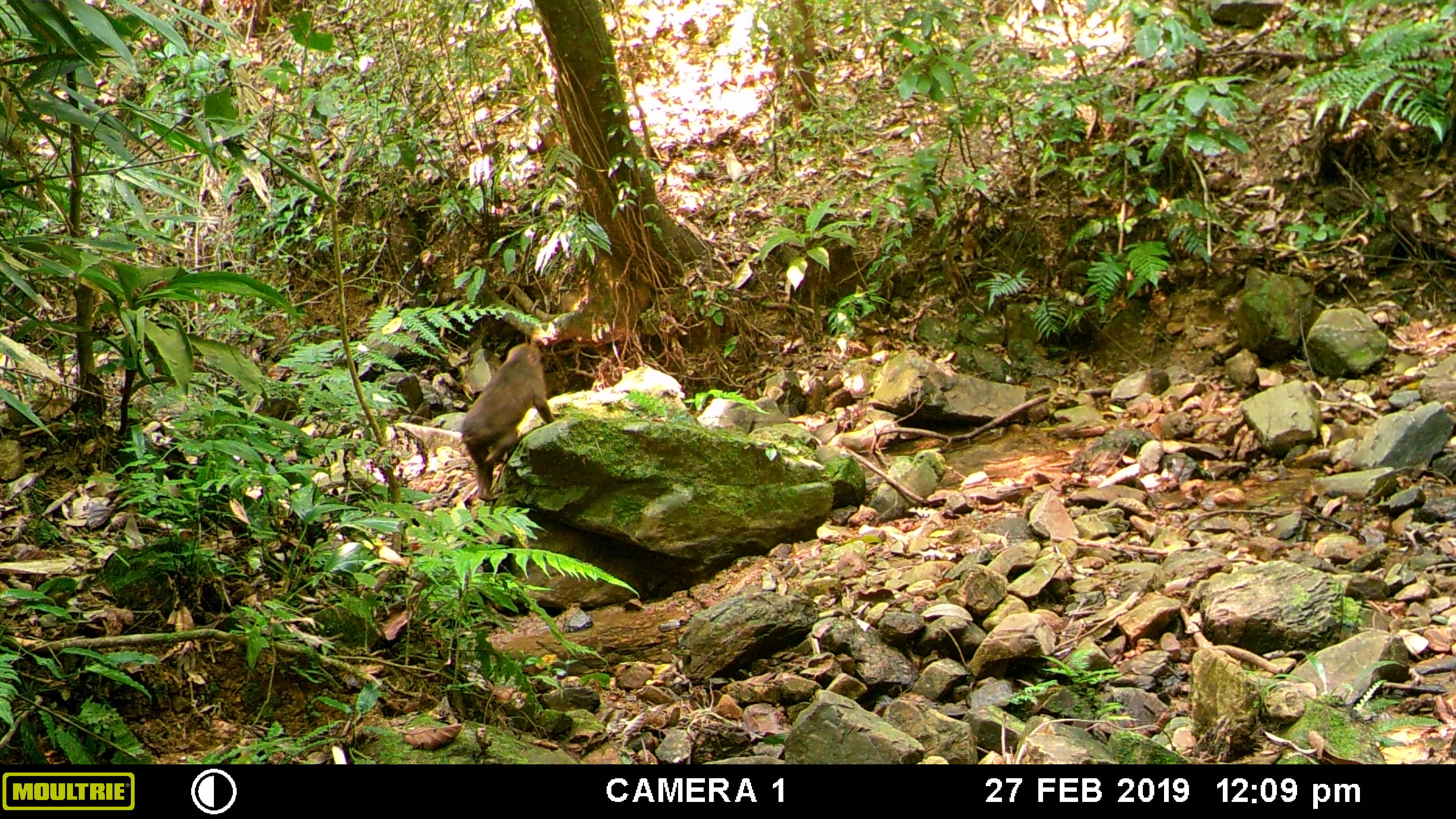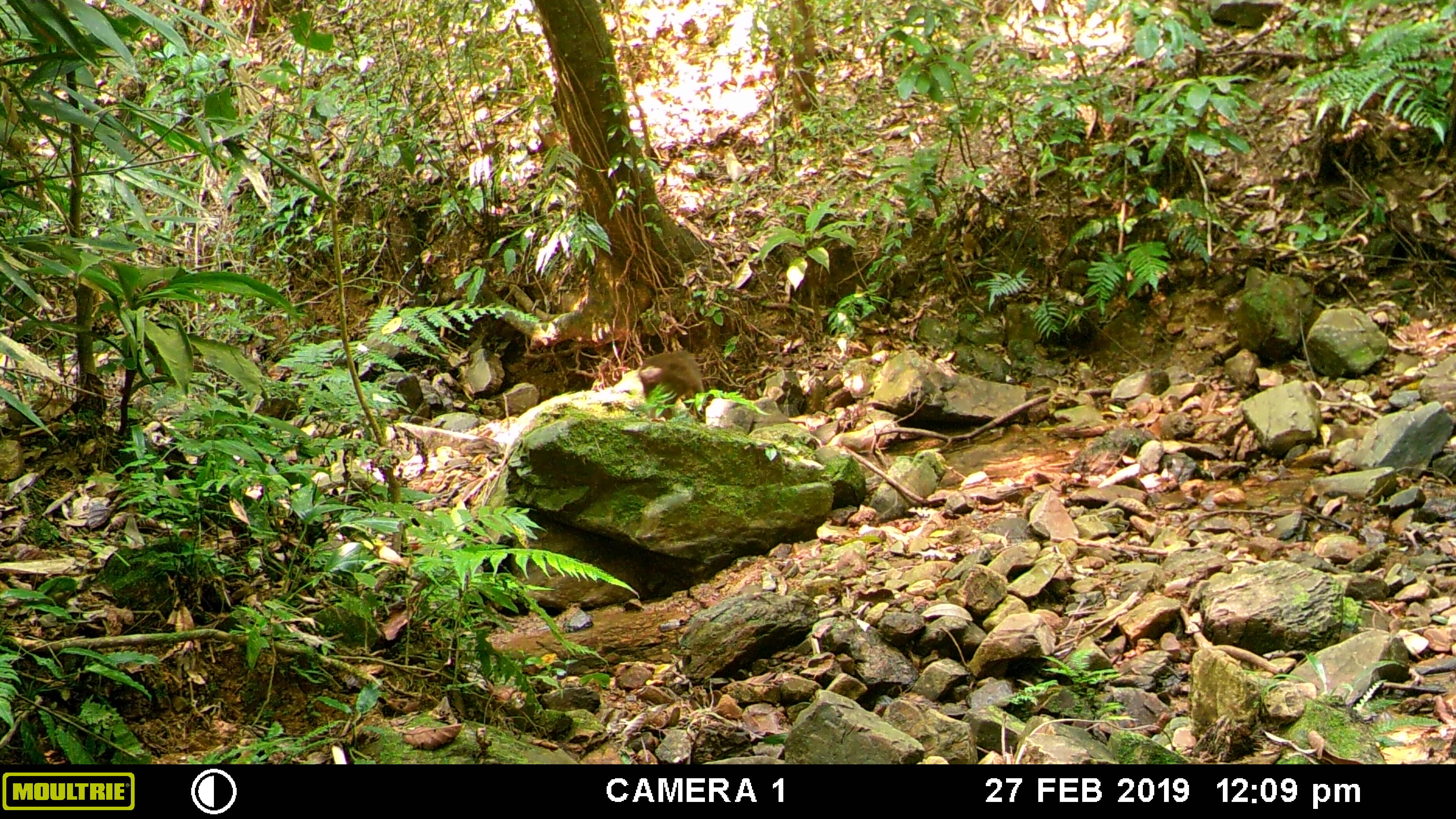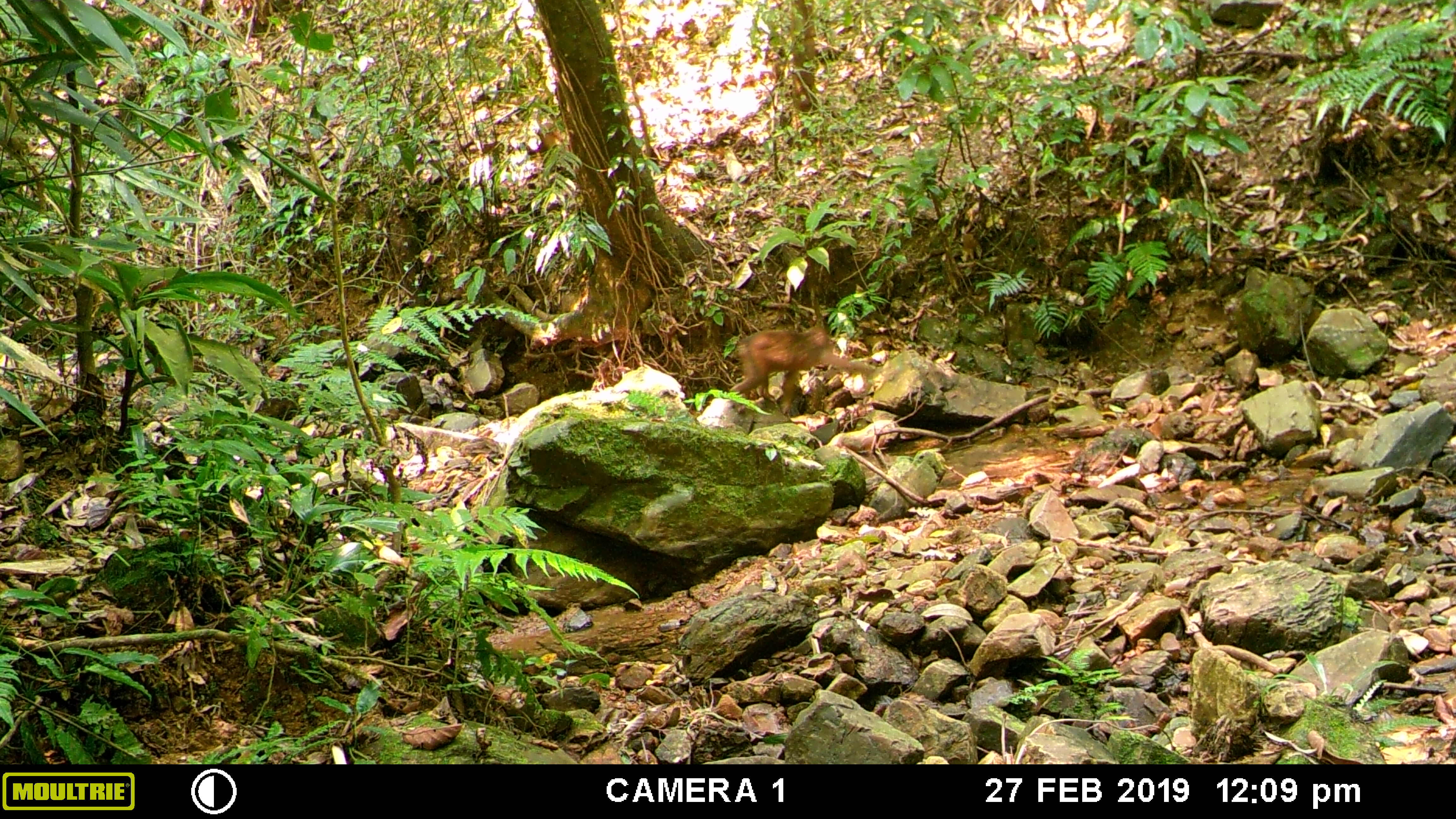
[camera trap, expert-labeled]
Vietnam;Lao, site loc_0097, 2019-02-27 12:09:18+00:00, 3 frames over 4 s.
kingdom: Animalia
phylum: Chordata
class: Mammalia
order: Primates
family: Cercopithecidae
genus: Macaca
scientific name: Macaca arctoides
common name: stump-tailed macaque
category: stump tailed macaque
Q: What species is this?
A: Stump tailed macaque (stump-tailed macaque) (Macaca arctoides).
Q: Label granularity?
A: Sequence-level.